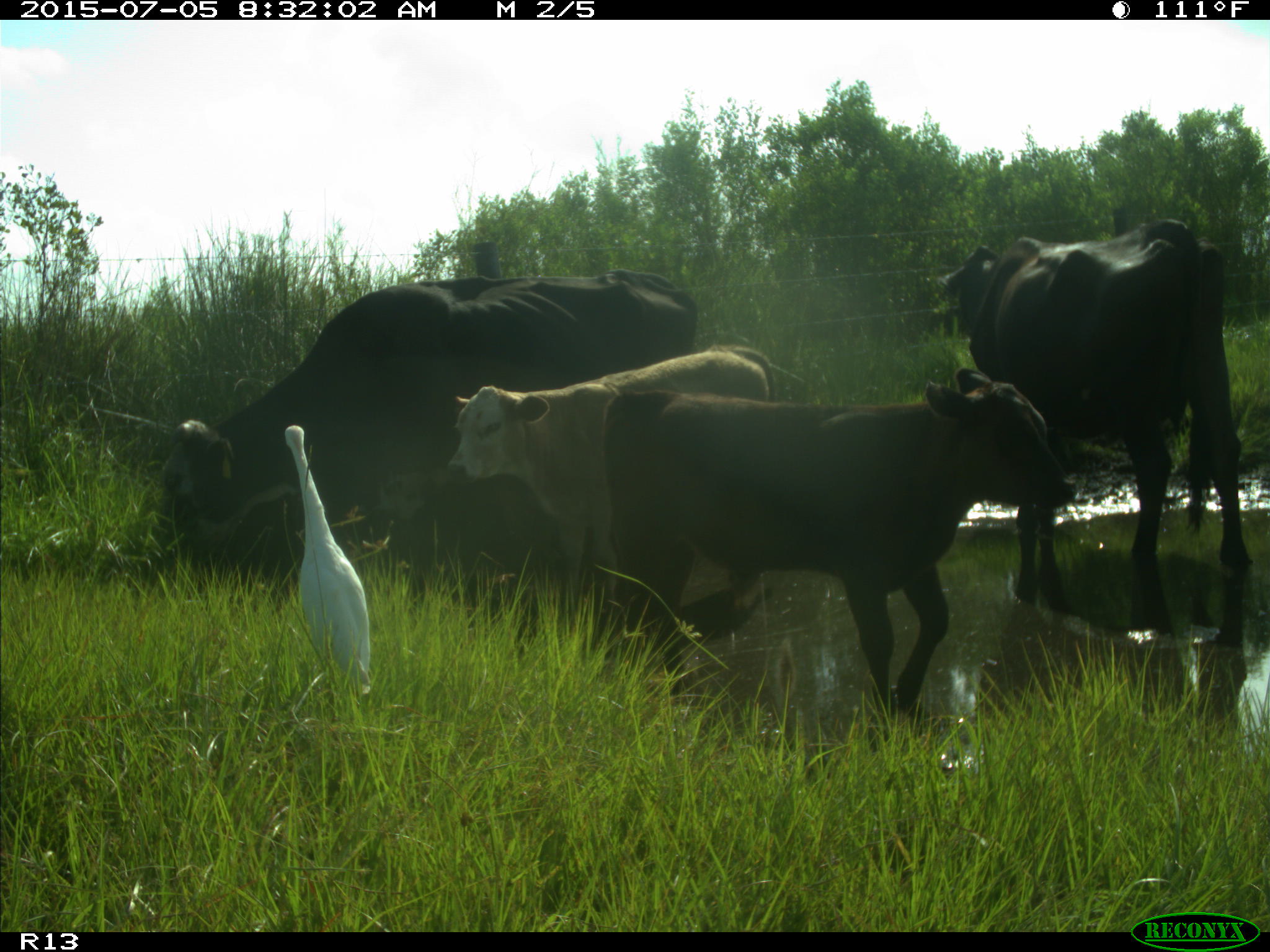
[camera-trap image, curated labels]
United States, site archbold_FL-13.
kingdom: Animalia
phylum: Chordata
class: Mammalia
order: Artiodactyla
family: Bovidae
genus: Bos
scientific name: Bos taurus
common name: domestic cow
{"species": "Bos taurus (domestic cow)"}